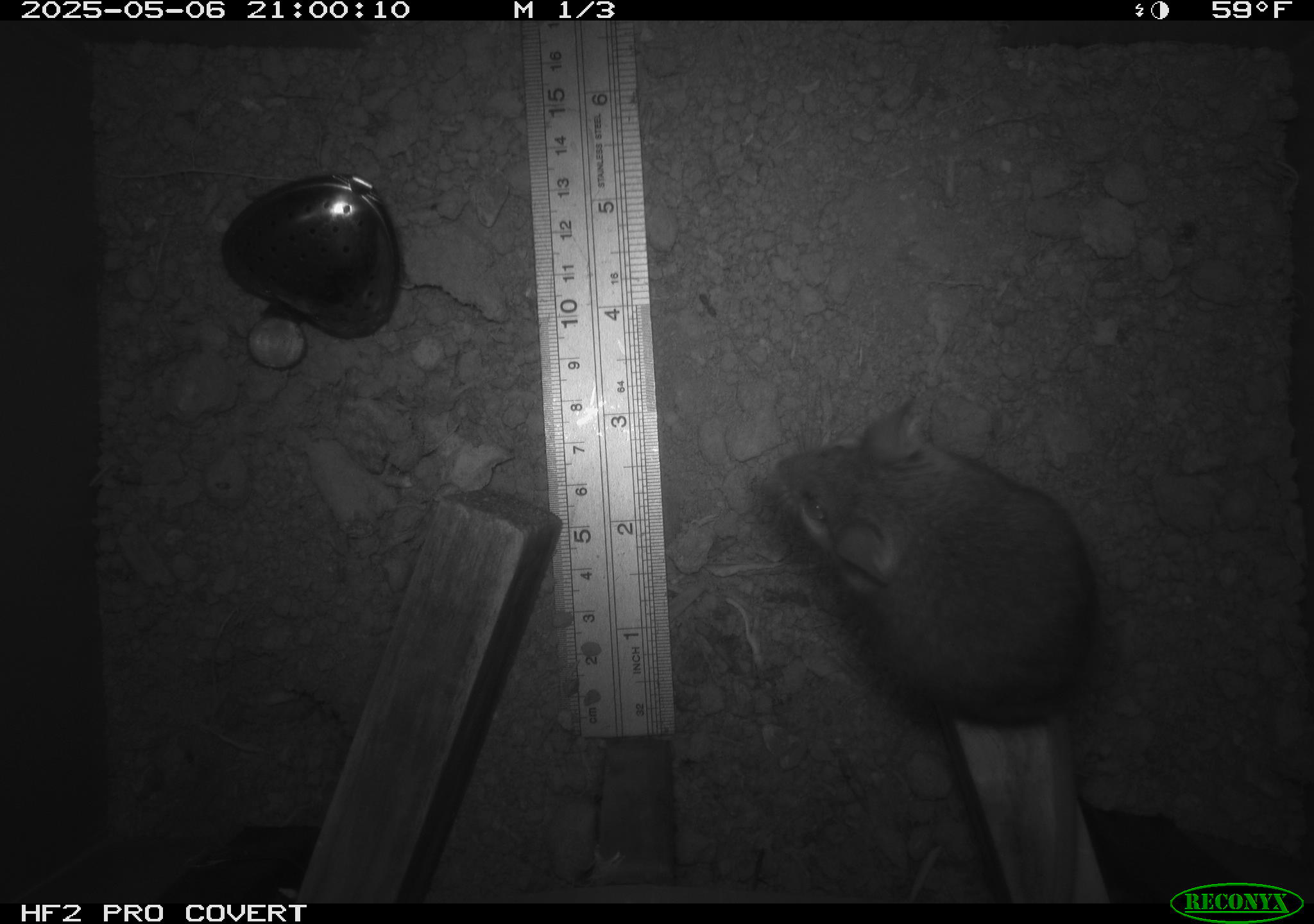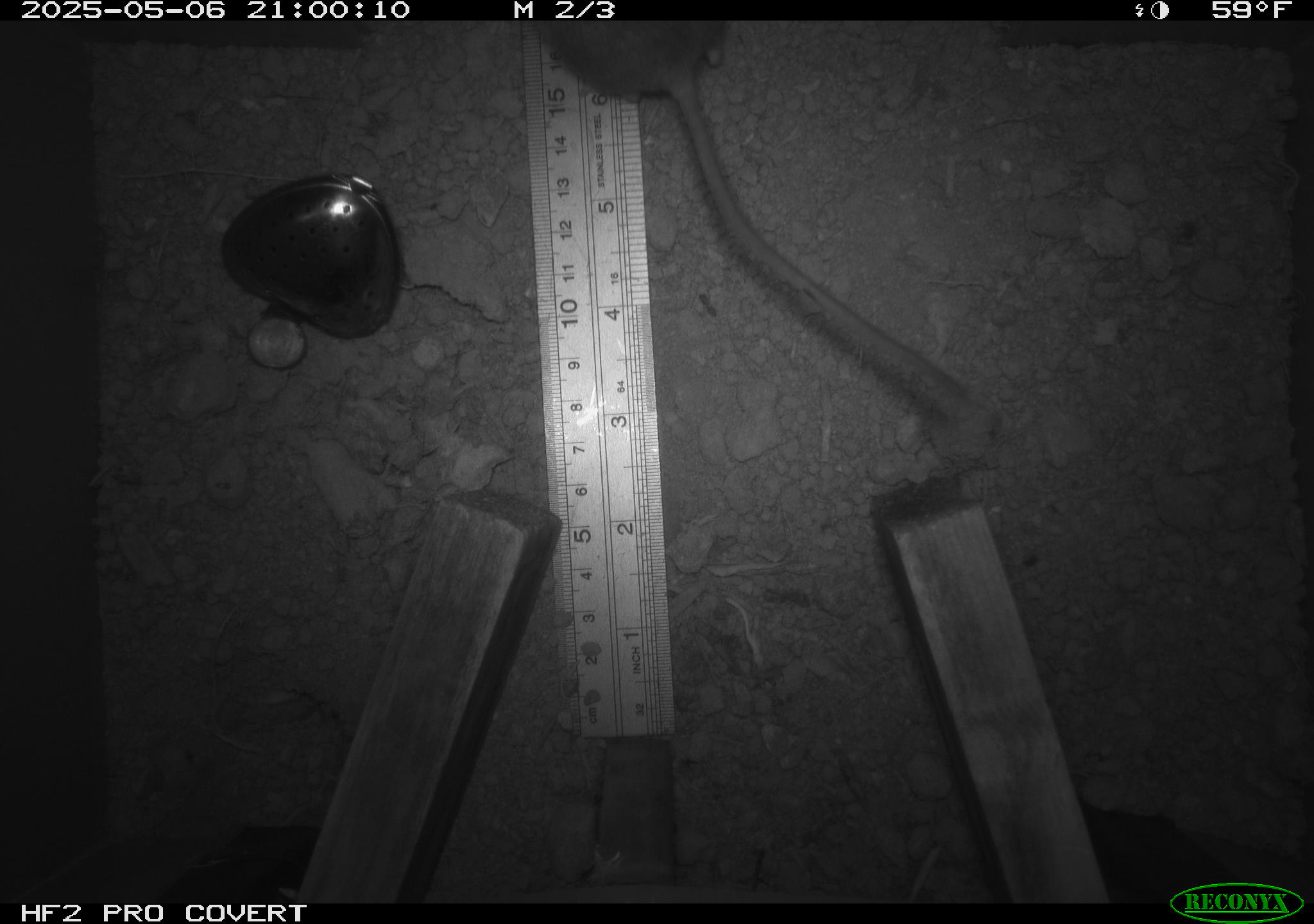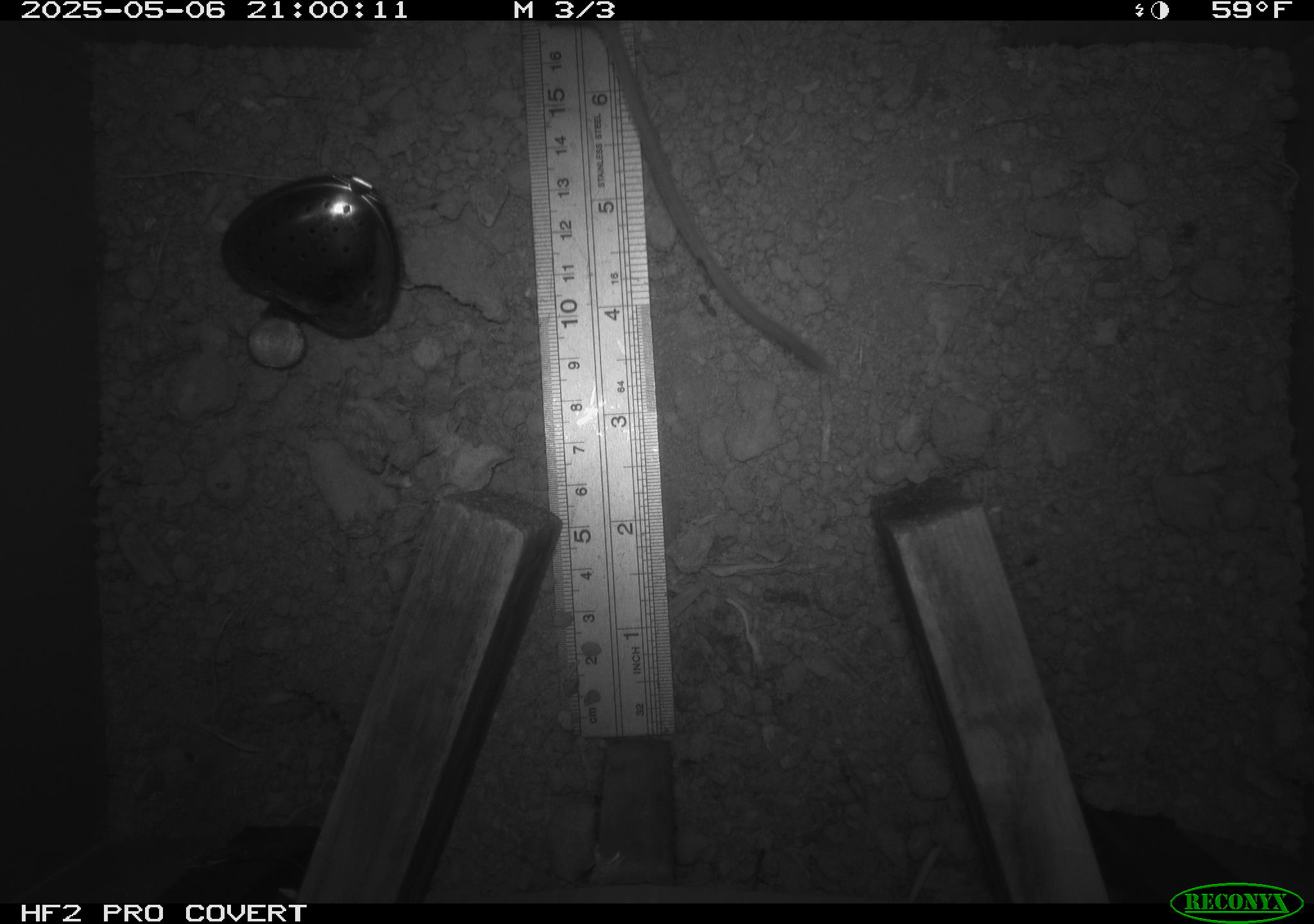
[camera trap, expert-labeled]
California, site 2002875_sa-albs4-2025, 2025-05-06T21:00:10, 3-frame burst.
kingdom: Animalia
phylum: Chordata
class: Mammalia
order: Rodentia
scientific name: Rodentia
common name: mouse species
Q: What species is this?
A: Mouse species (Rodentia).